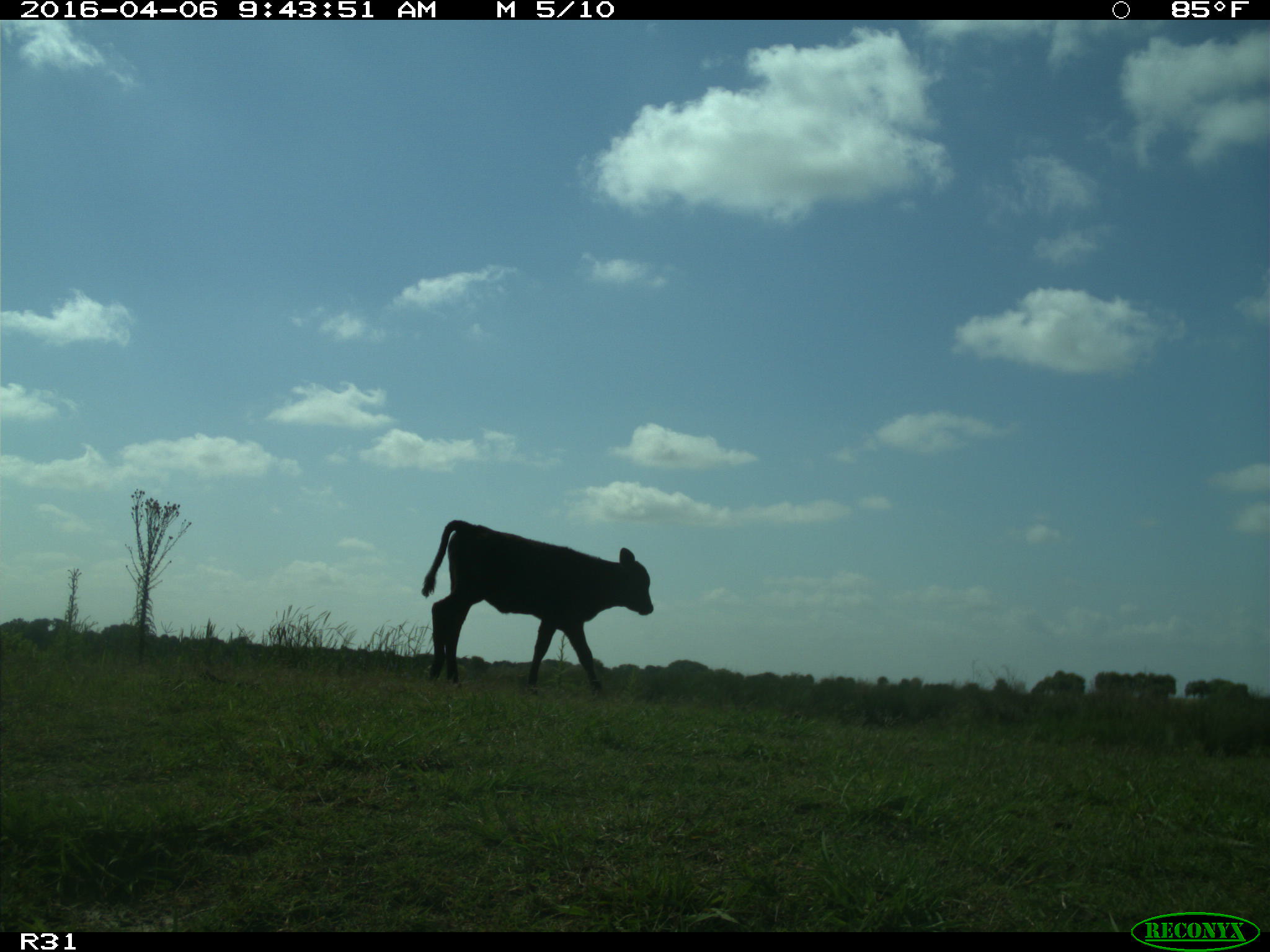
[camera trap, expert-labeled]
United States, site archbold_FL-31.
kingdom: Animalia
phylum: Chordata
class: Mammalia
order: Artiodactyla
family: Bovidae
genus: Bos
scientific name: Bos taurus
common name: domestic cow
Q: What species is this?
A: Bos taurus (domestic cow).